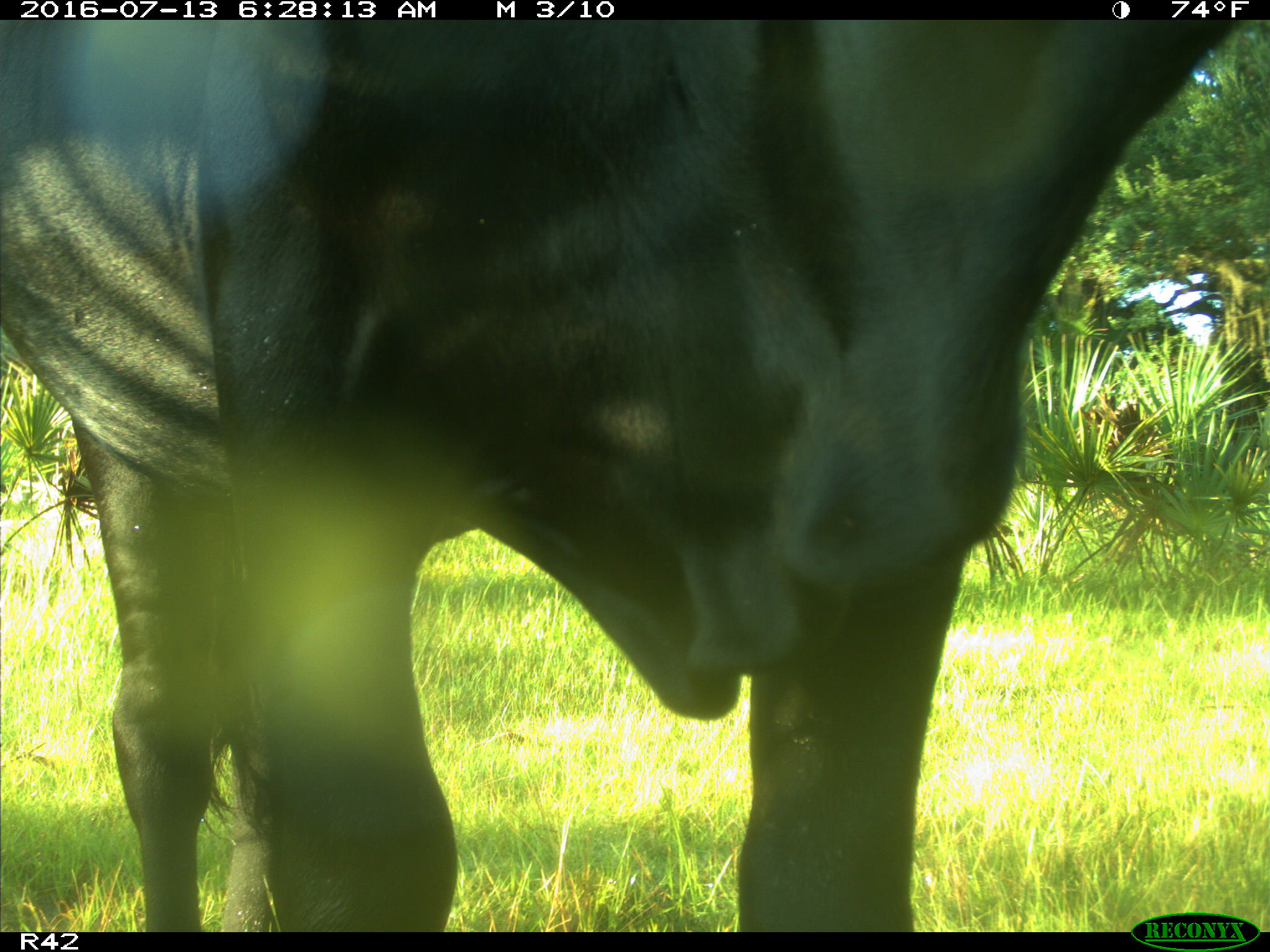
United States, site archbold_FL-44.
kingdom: Animalia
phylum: Chordata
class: Mammalia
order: Artiodactyla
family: Bovidae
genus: Bos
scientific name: Bos taurus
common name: domestic cow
Bos taurus (domestic cow).